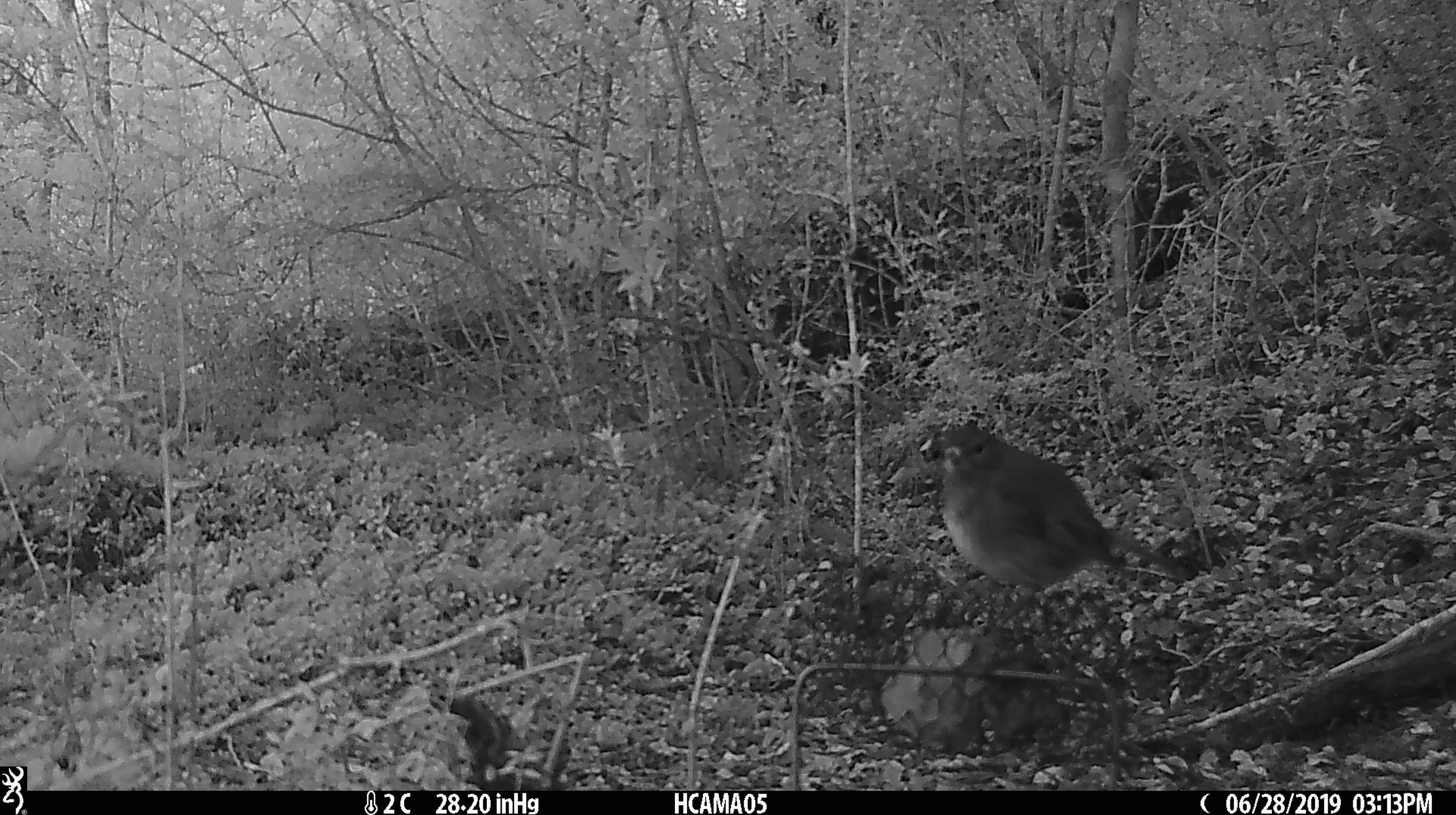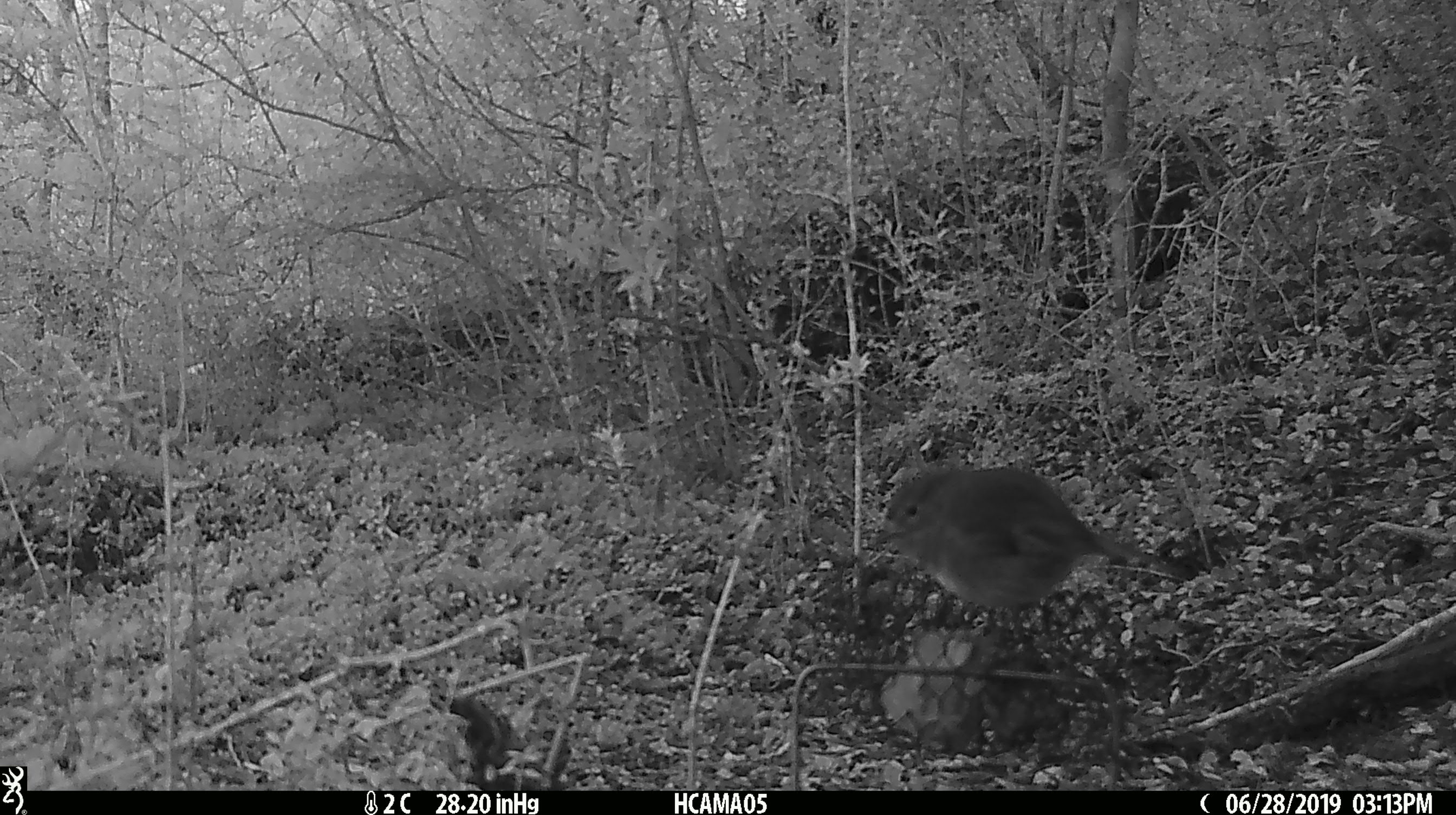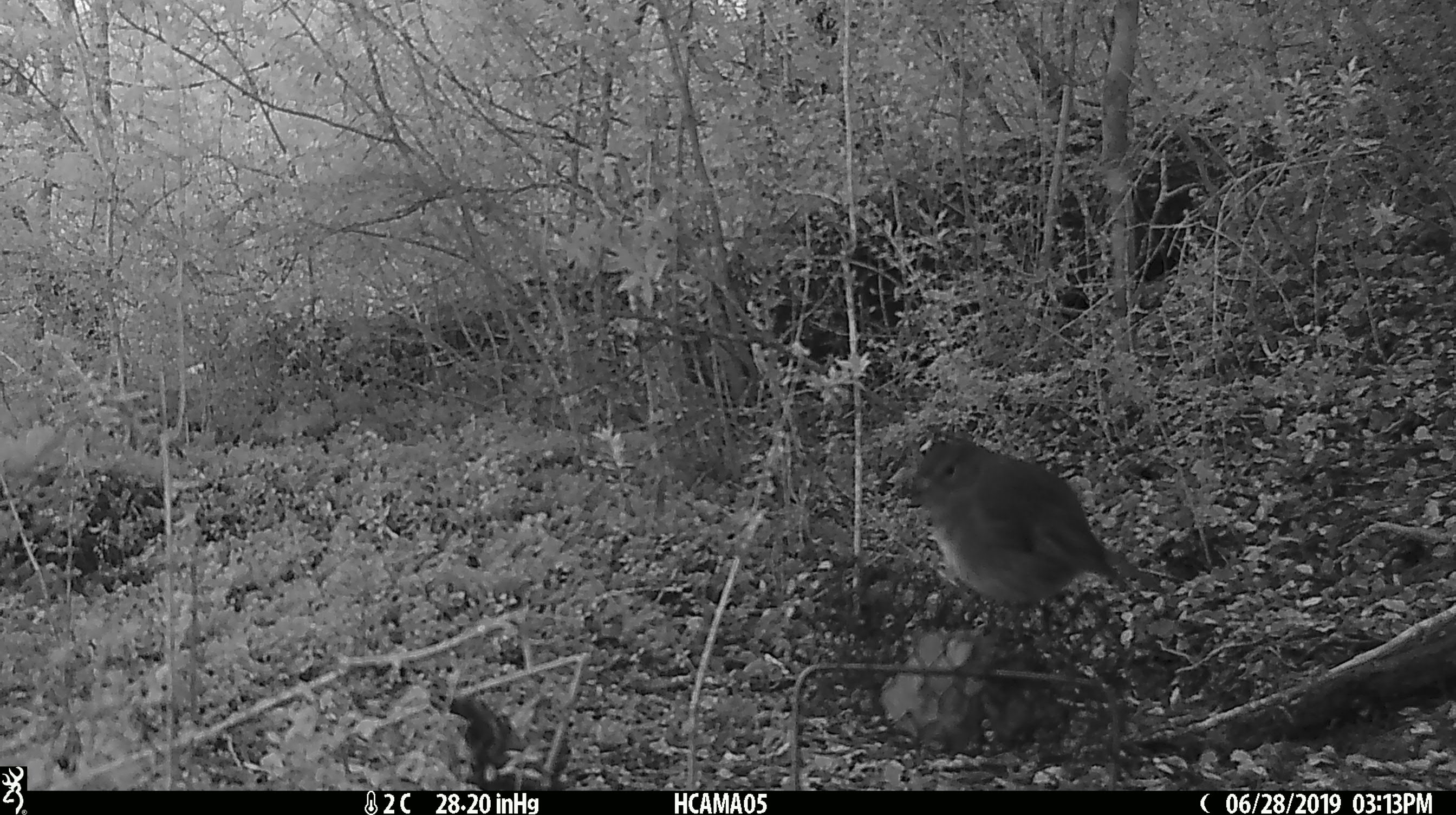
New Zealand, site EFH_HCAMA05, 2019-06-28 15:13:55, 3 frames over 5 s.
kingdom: Animalia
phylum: Chordata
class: Aves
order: Passeriformes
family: Petroicidae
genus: Petroica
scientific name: Petroica australis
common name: new zealand robin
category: robin